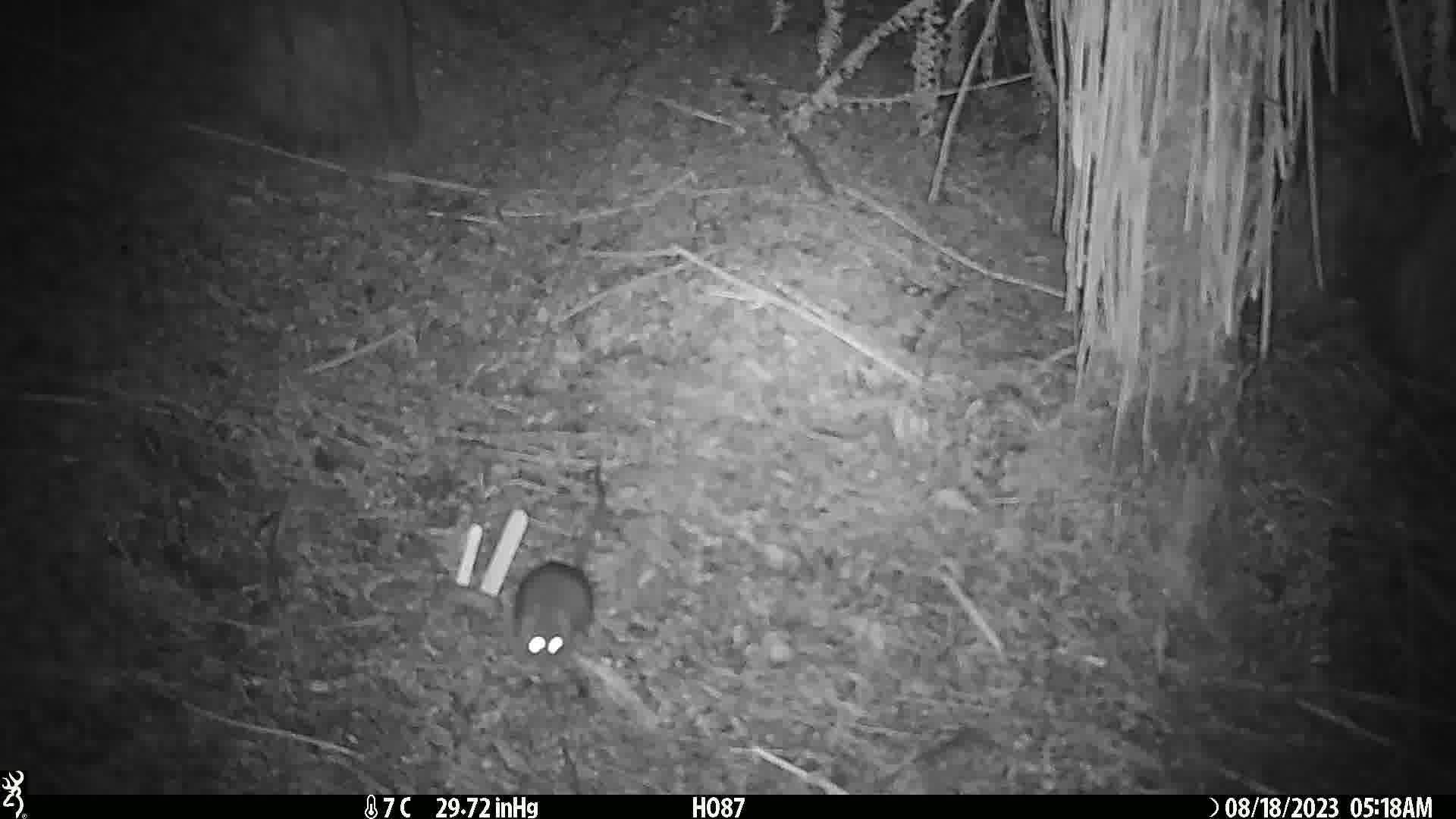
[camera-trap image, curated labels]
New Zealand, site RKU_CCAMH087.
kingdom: Animalia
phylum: Chordata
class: Mammalia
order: Rodentia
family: Muridae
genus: Rattus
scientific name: Rattus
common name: rat